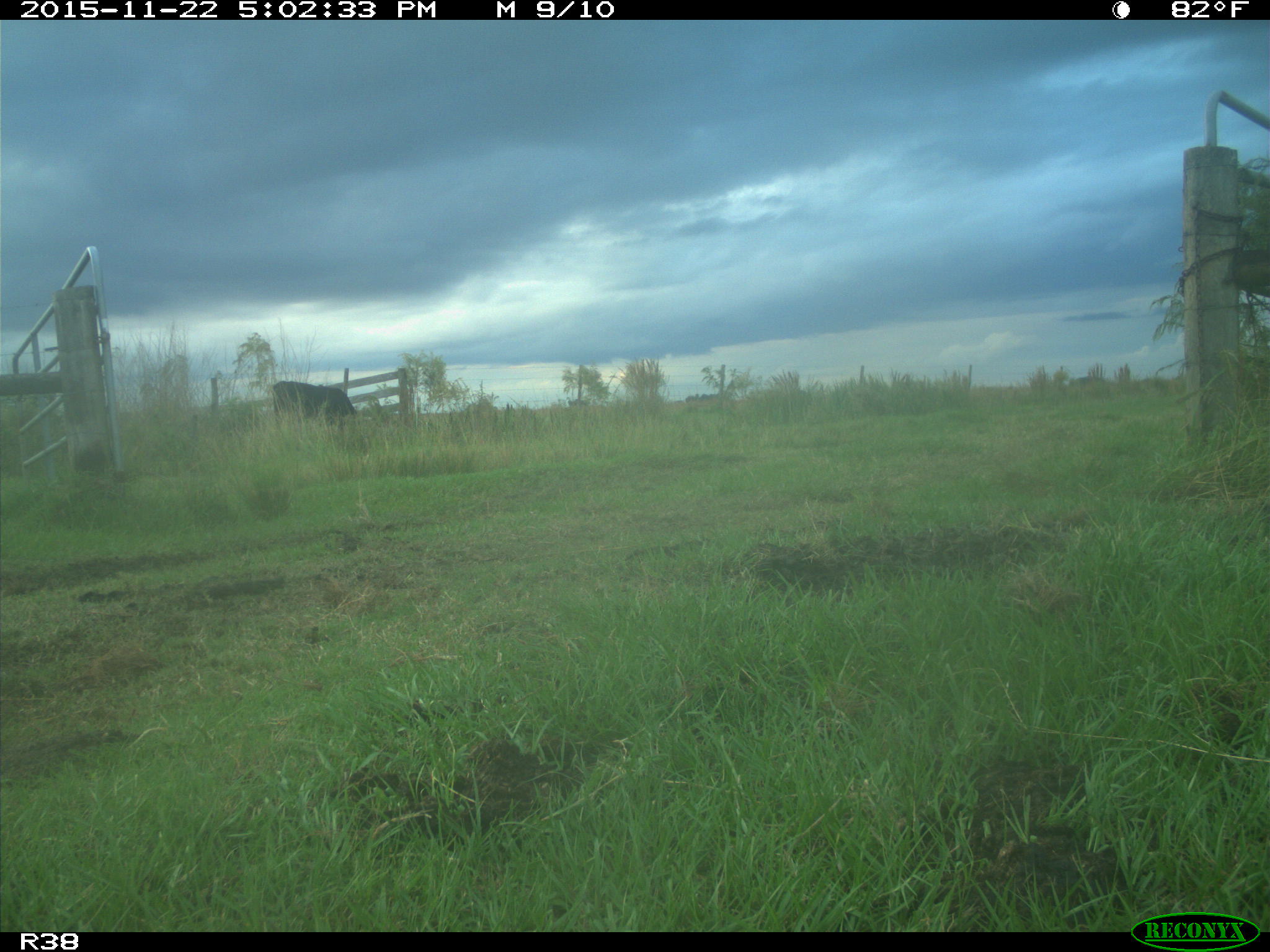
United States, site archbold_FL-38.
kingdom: Animalia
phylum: Chordata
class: Mammalia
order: Artiodactyla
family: Bovidae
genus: Bos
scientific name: Bos taurus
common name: domestic cow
Bos taurus (domestic cow).